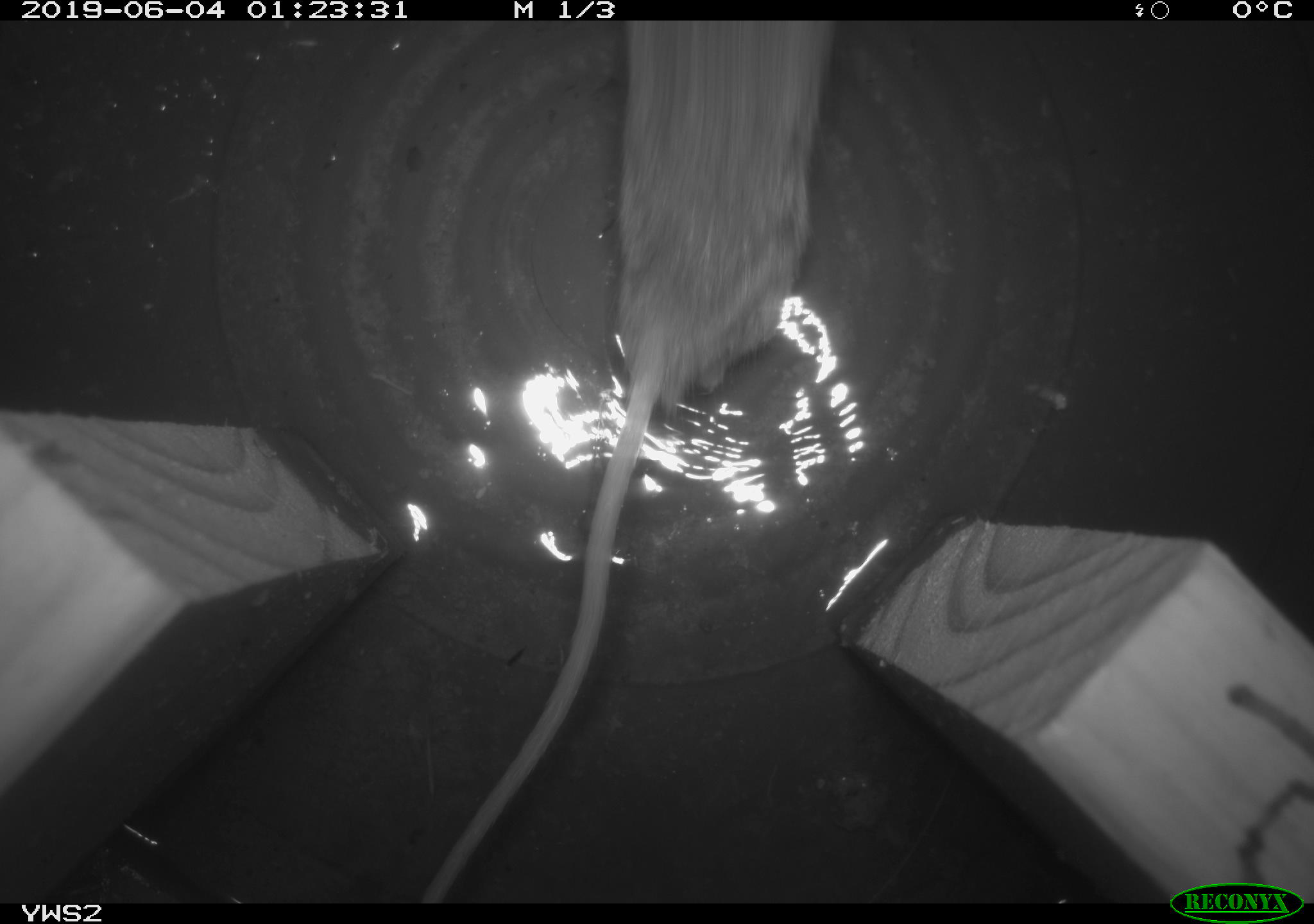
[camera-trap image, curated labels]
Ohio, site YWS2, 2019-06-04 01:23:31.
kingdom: Animalia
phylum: Chordata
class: Mammalia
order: Rodentia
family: Cricetidae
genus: Peromyscus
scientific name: Peromyscus leucopus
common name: white-footed mouse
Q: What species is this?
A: White-footed mouse (Peromyscus leucopus).